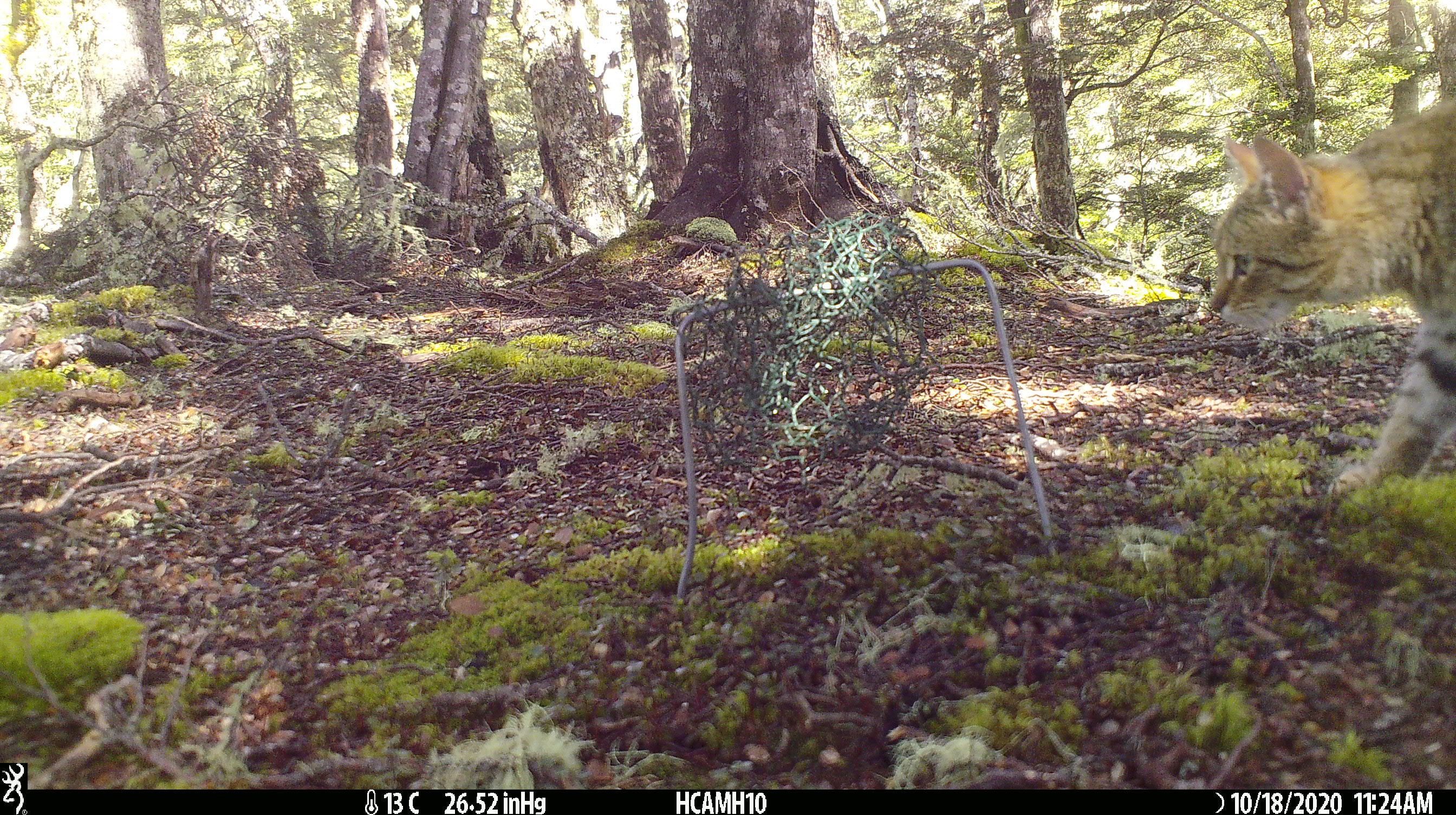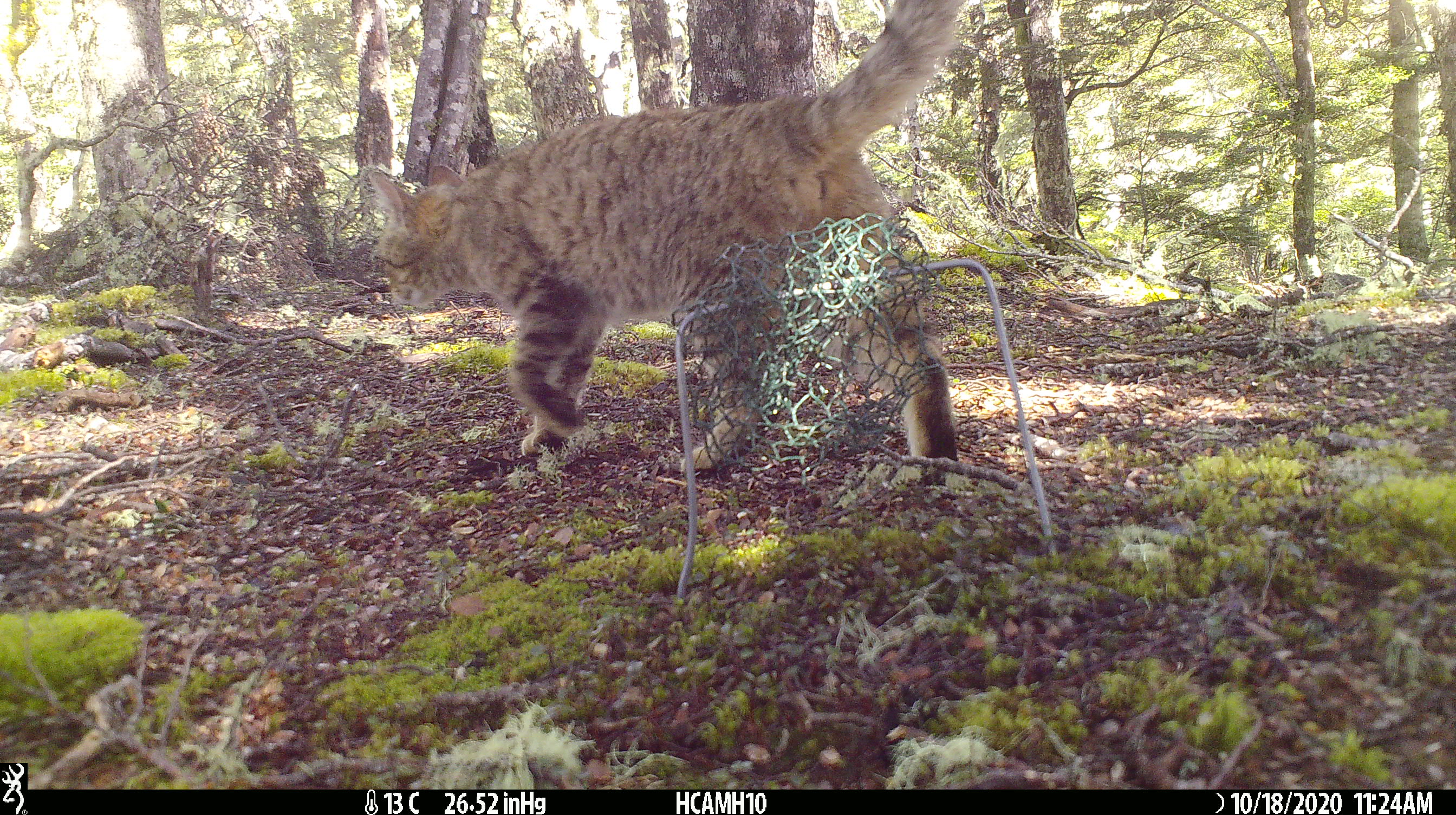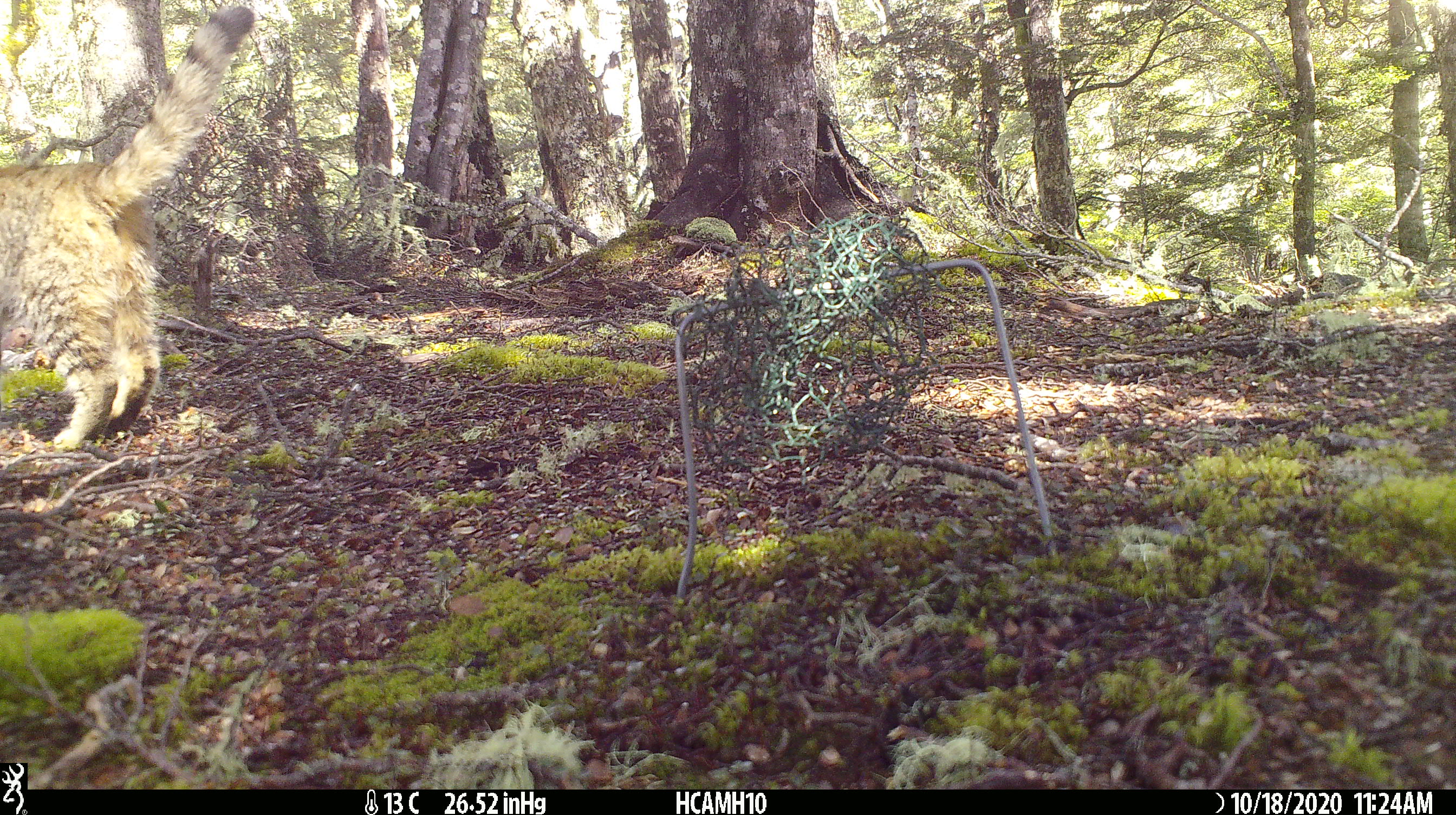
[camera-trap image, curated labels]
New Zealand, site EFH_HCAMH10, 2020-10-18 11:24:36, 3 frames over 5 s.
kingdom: Animalia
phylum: Chordata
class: Mammalia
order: Carnivora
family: Felidae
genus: Felis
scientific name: Felis catus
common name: domestic cat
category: cat